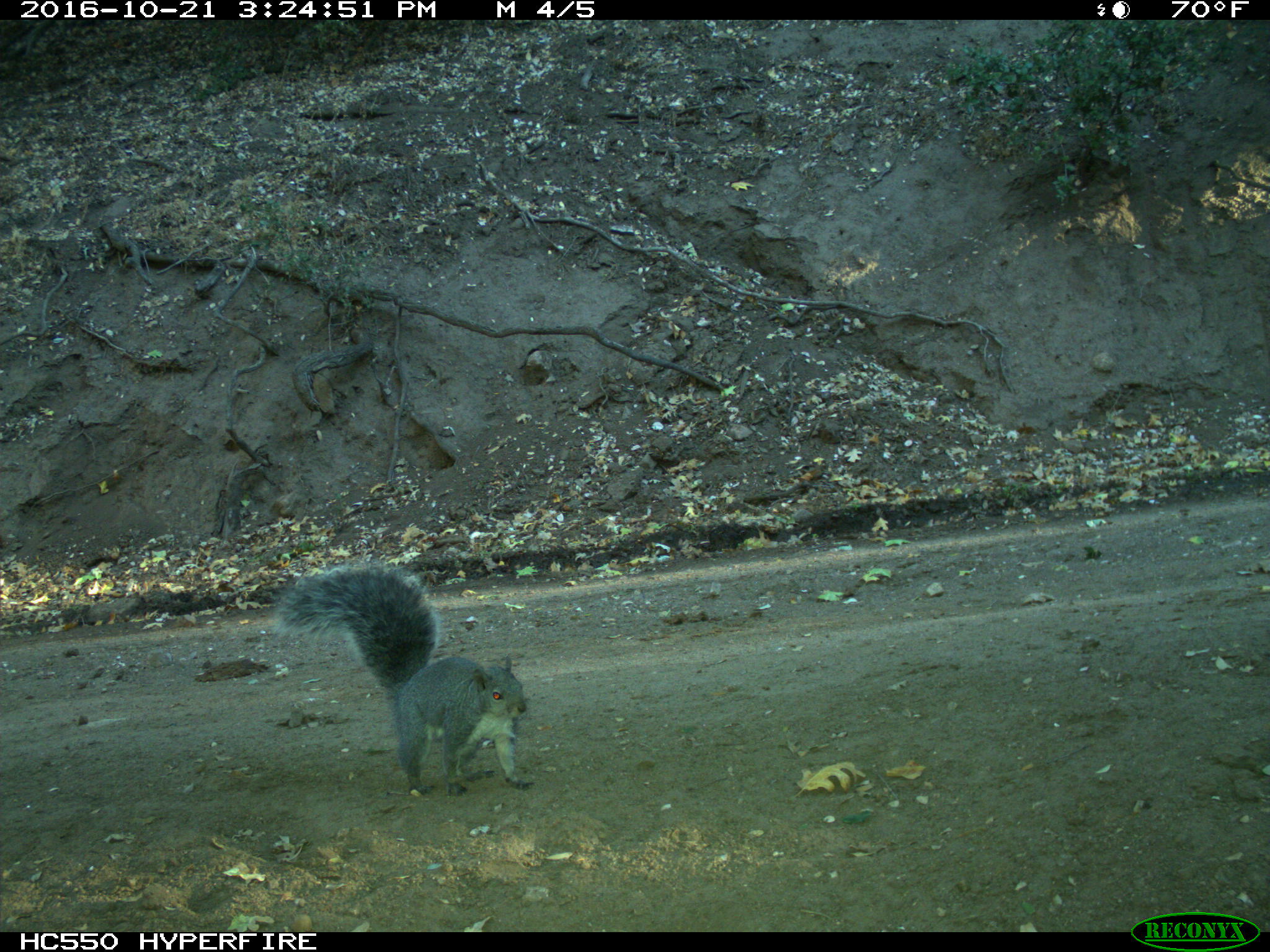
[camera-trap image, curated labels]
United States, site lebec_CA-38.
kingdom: Animalia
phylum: Chordata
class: Mammalia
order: Rodentia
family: Sciuridae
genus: Sciurus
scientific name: Sciurus carolinensis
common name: eastern gray squirrel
Sciurus carolinensis (eastern gray squirrel).